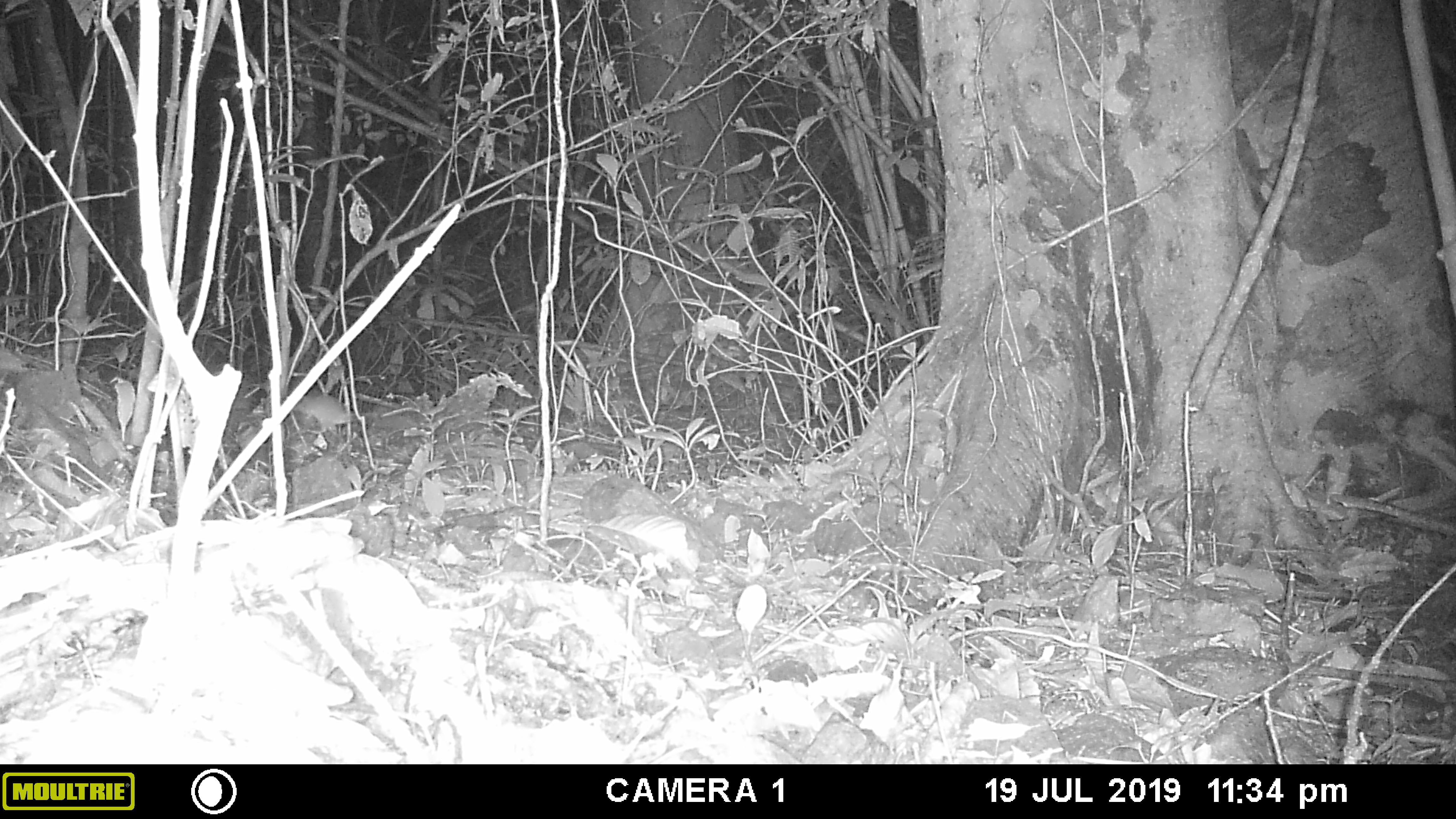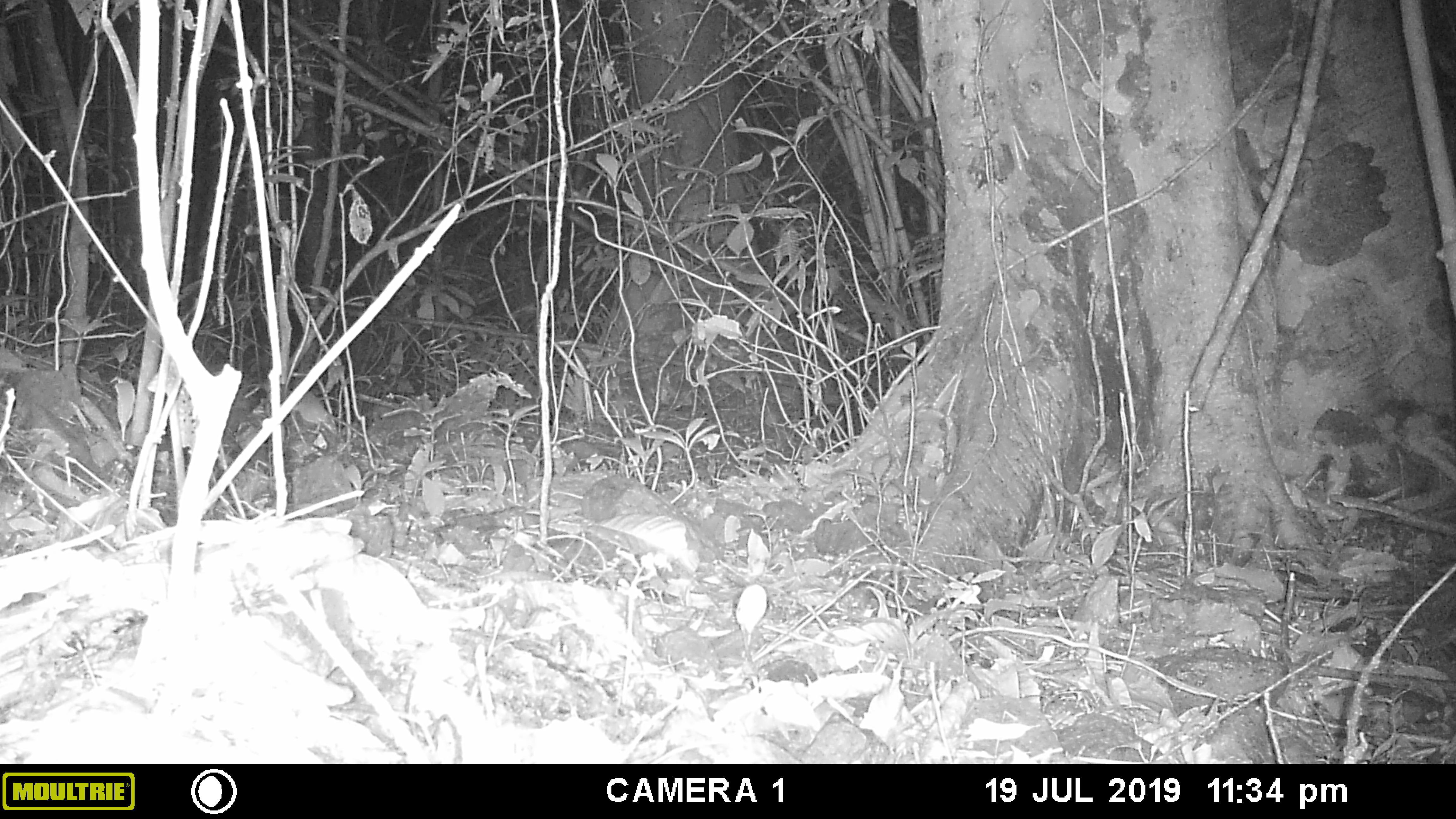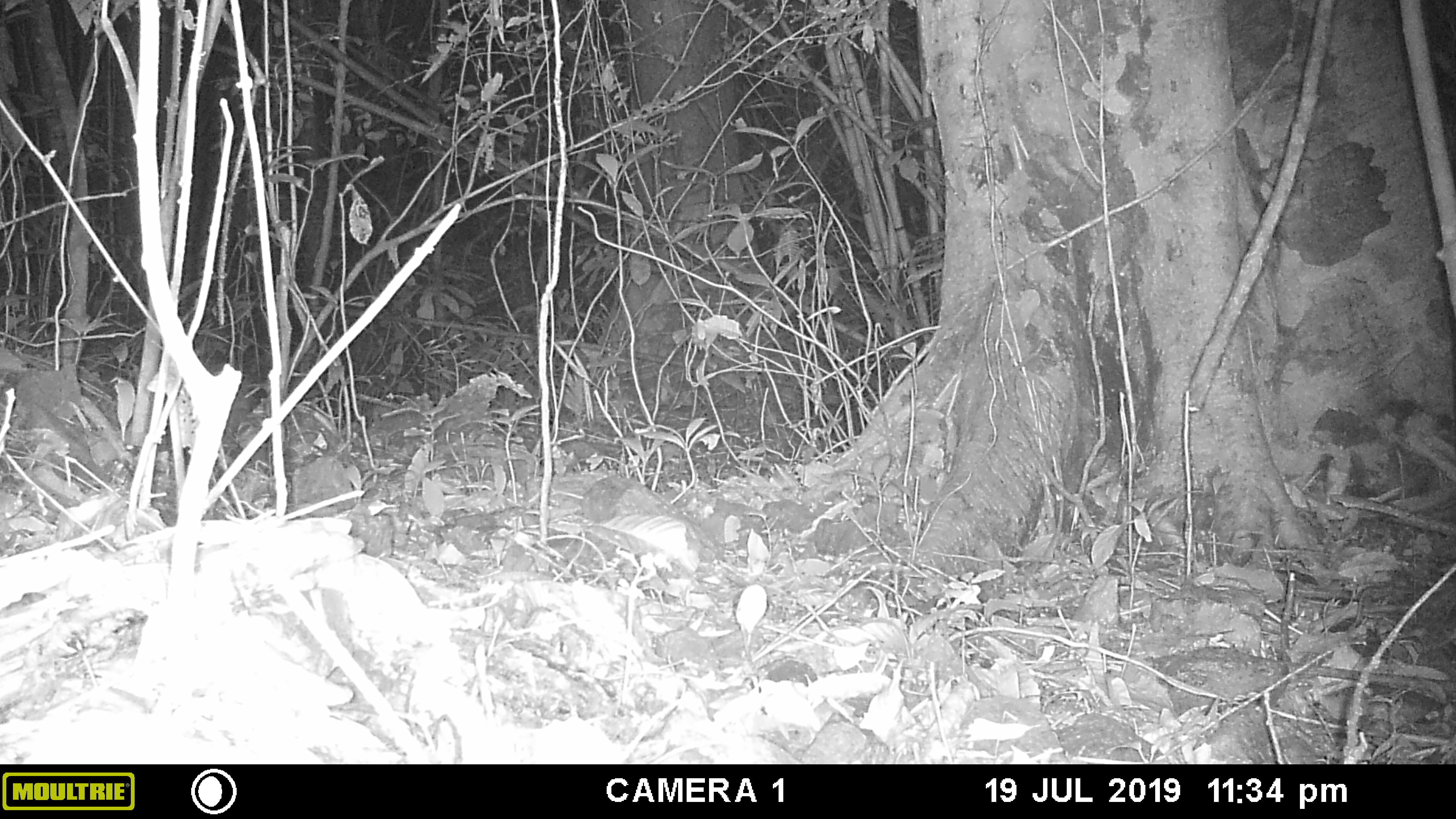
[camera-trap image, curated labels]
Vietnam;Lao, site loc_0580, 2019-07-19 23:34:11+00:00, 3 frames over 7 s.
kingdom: Animalia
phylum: Chordata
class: Mammalia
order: Rodentia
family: Muridae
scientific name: Muridae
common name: old-world mice and rats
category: unidentified murid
Unidentified murid (old-world mice and rats) (Muridae). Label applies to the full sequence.